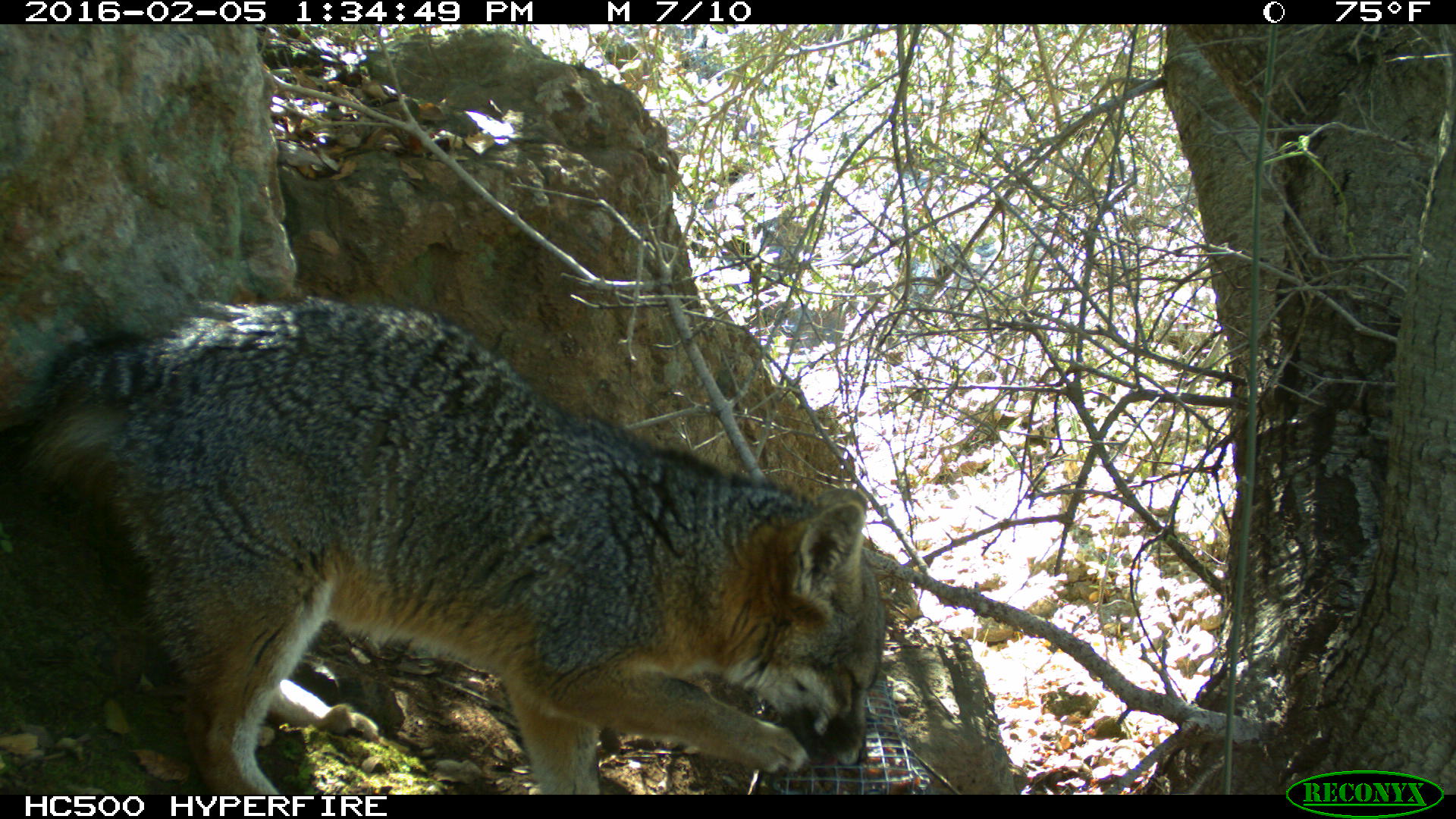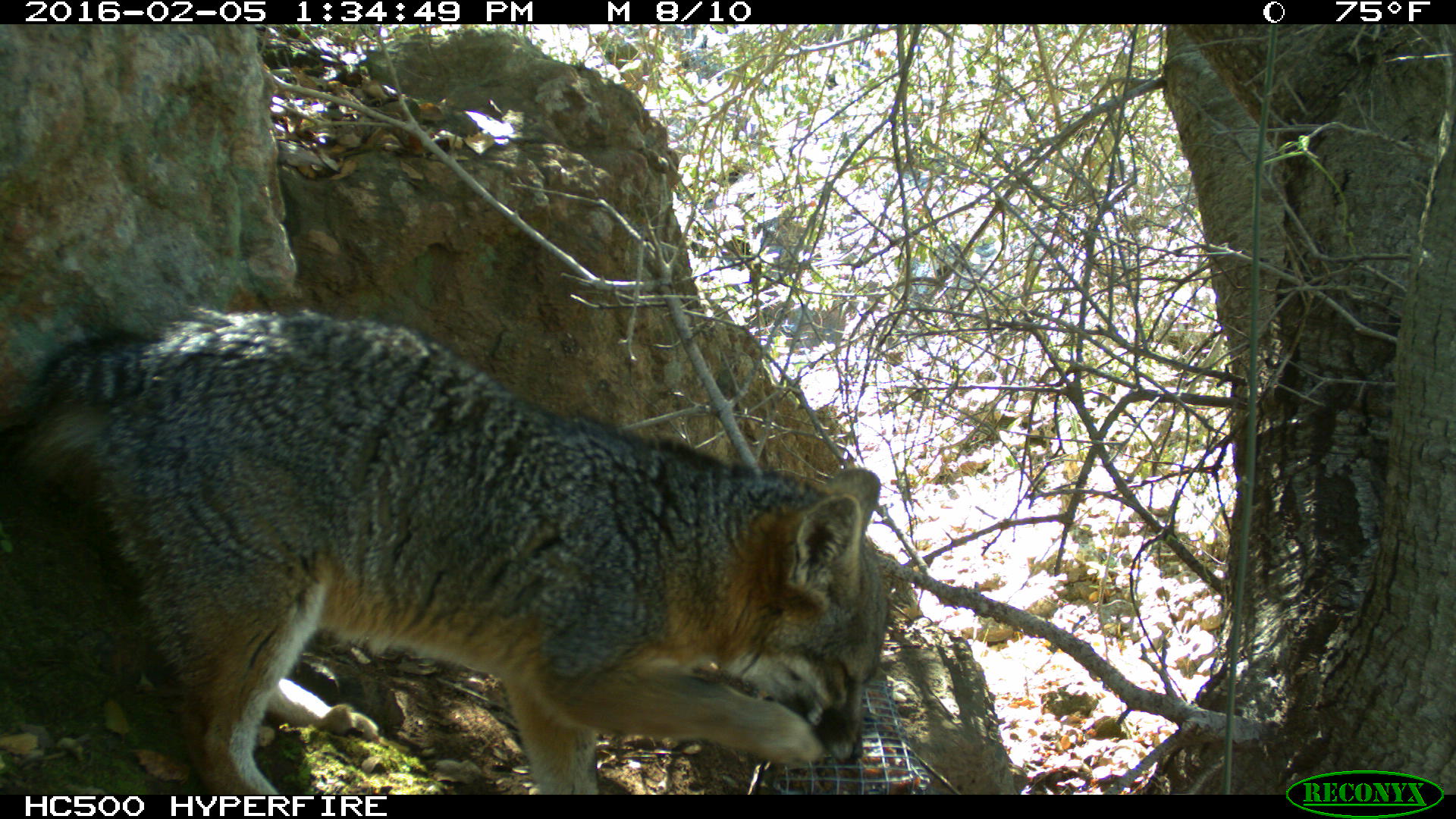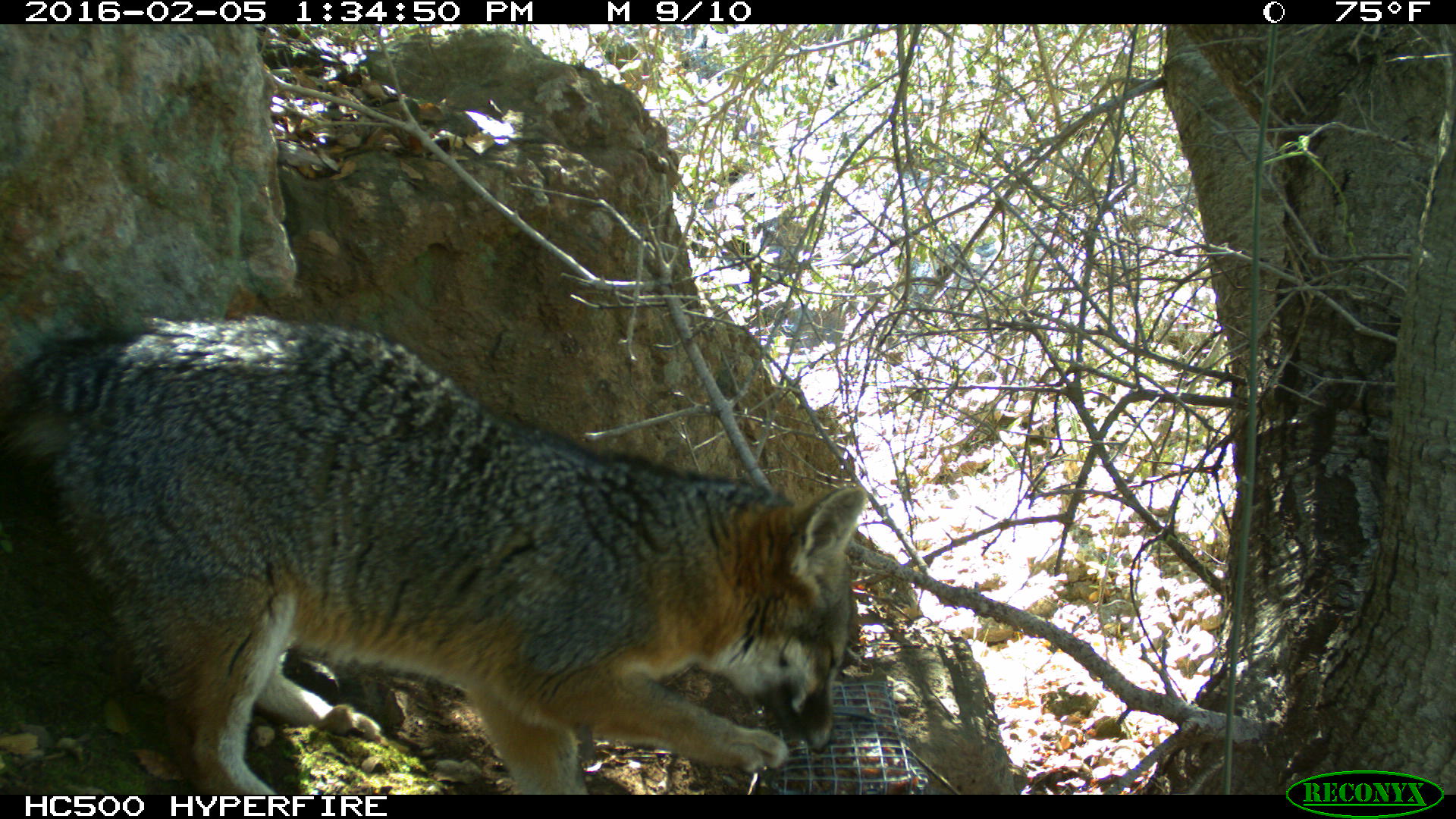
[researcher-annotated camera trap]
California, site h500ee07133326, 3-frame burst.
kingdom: Animalia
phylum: Chordata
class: Mammalia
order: Carnivora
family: Canidae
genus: Urocyon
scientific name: Urocyon littoralis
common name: island fox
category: fox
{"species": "fox (island fox) (Urocyon littoralis)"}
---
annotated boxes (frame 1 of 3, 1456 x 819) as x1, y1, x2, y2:
fox: 0, 292, 887, 794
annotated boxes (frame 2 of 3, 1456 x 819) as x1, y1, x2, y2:
fox: 0, 309, 886, 794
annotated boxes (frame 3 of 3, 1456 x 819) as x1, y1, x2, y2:
fox: 0, 314, 868, 795